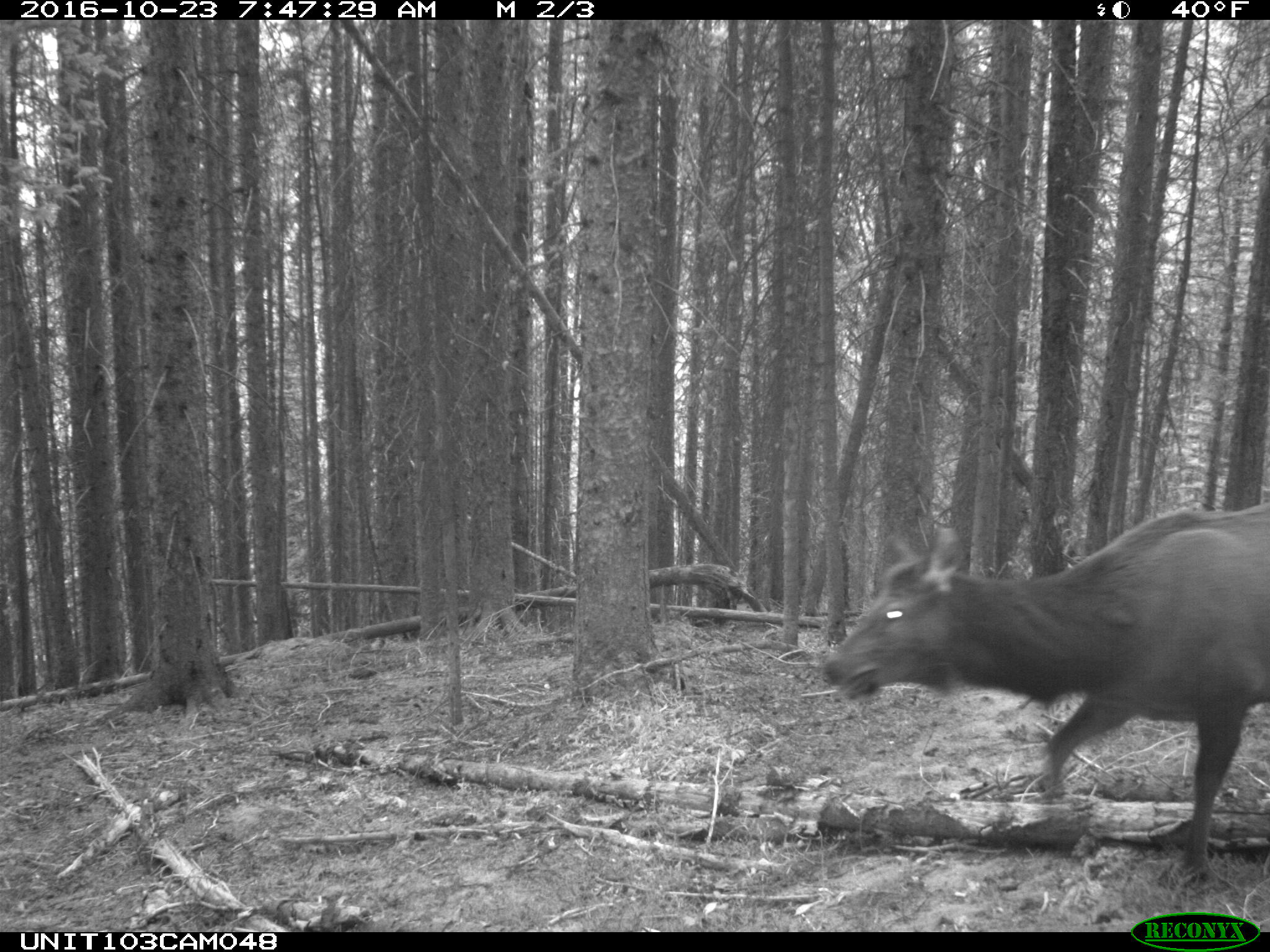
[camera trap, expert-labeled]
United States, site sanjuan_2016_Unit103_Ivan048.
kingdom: Animalia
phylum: Chordata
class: Mammalia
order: Artiodactyla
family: Cervidae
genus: Cervus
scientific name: Cervus elaphus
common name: red deer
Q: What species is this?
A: Cervus elaphus (red deer).